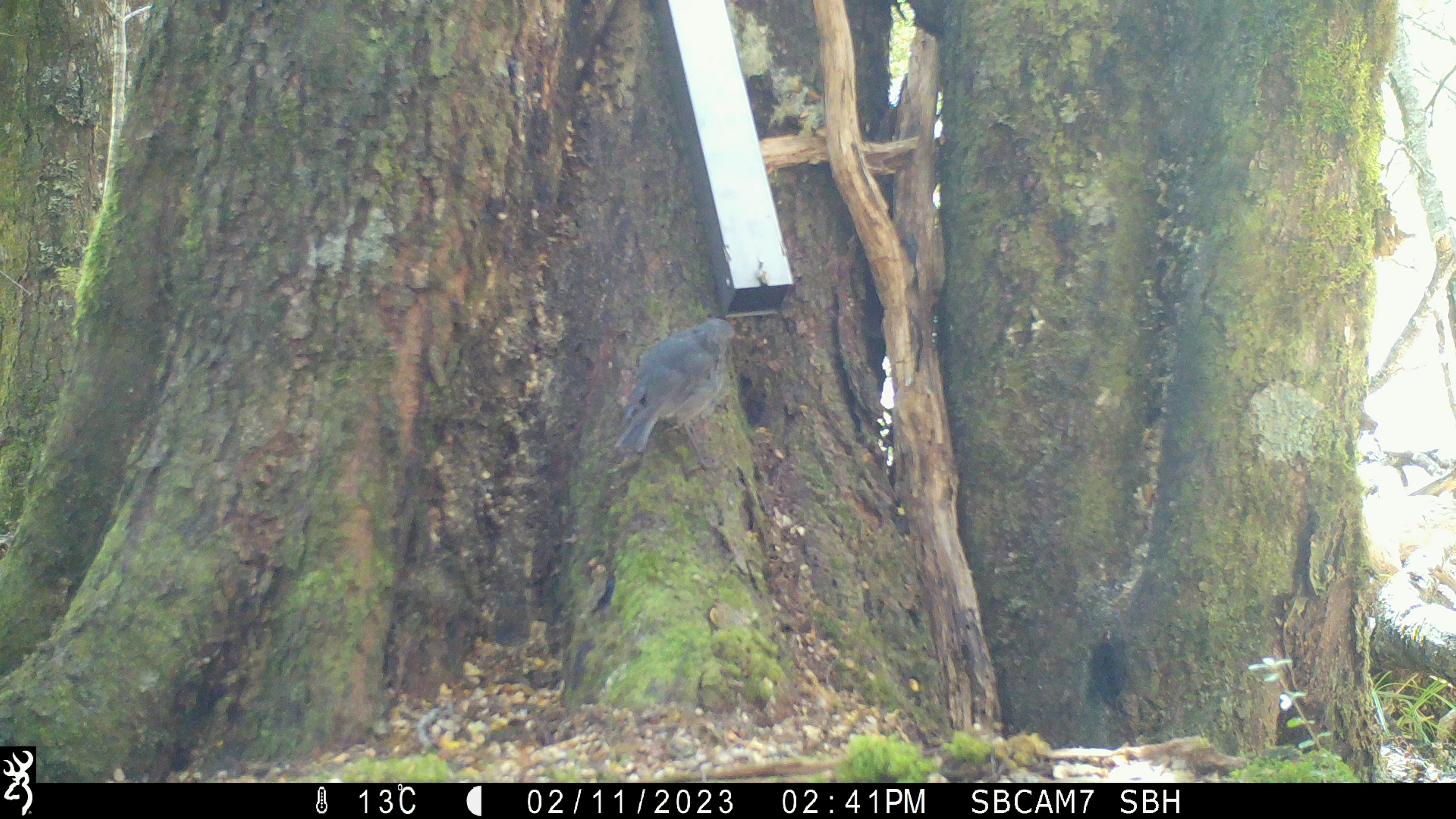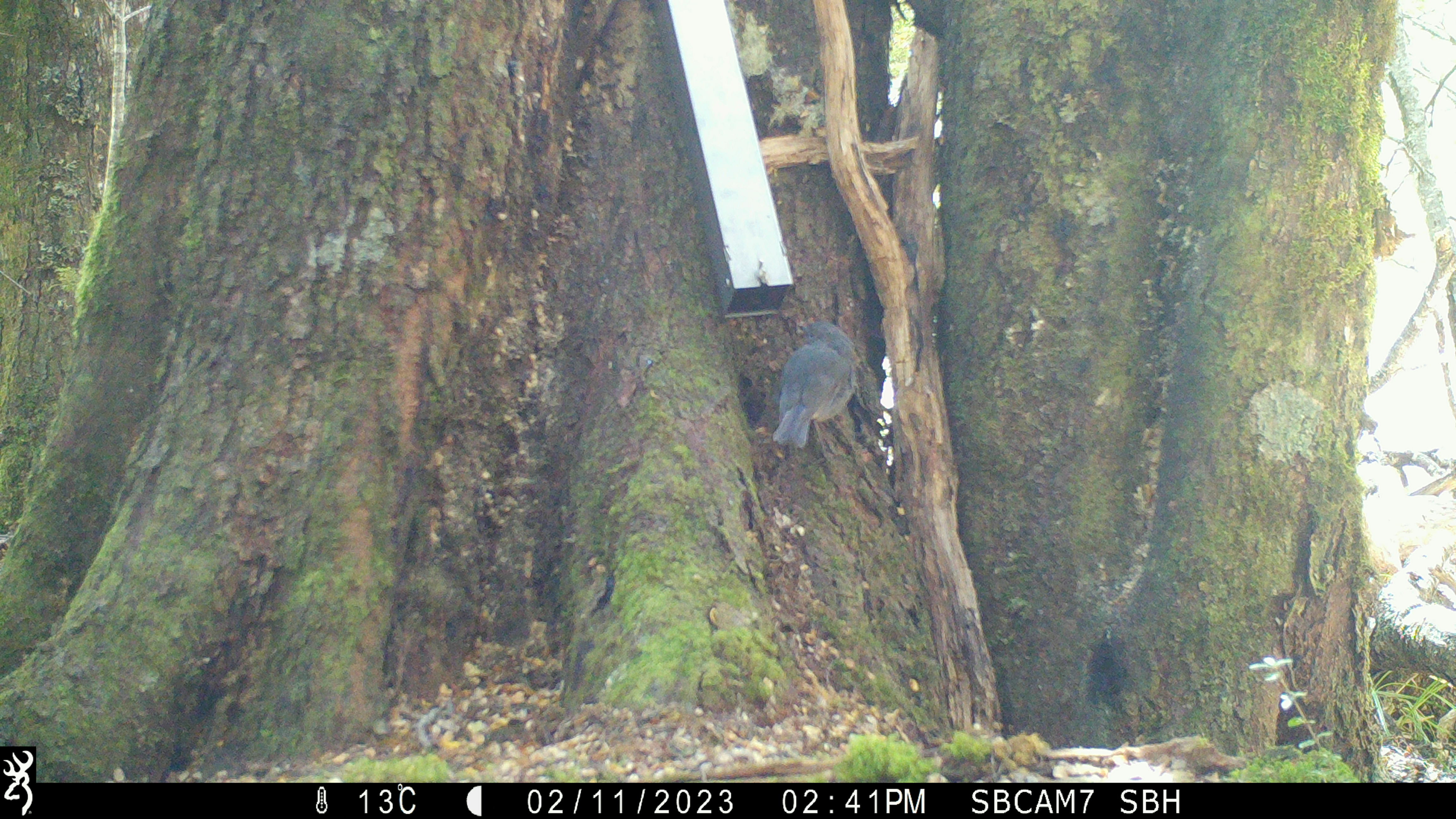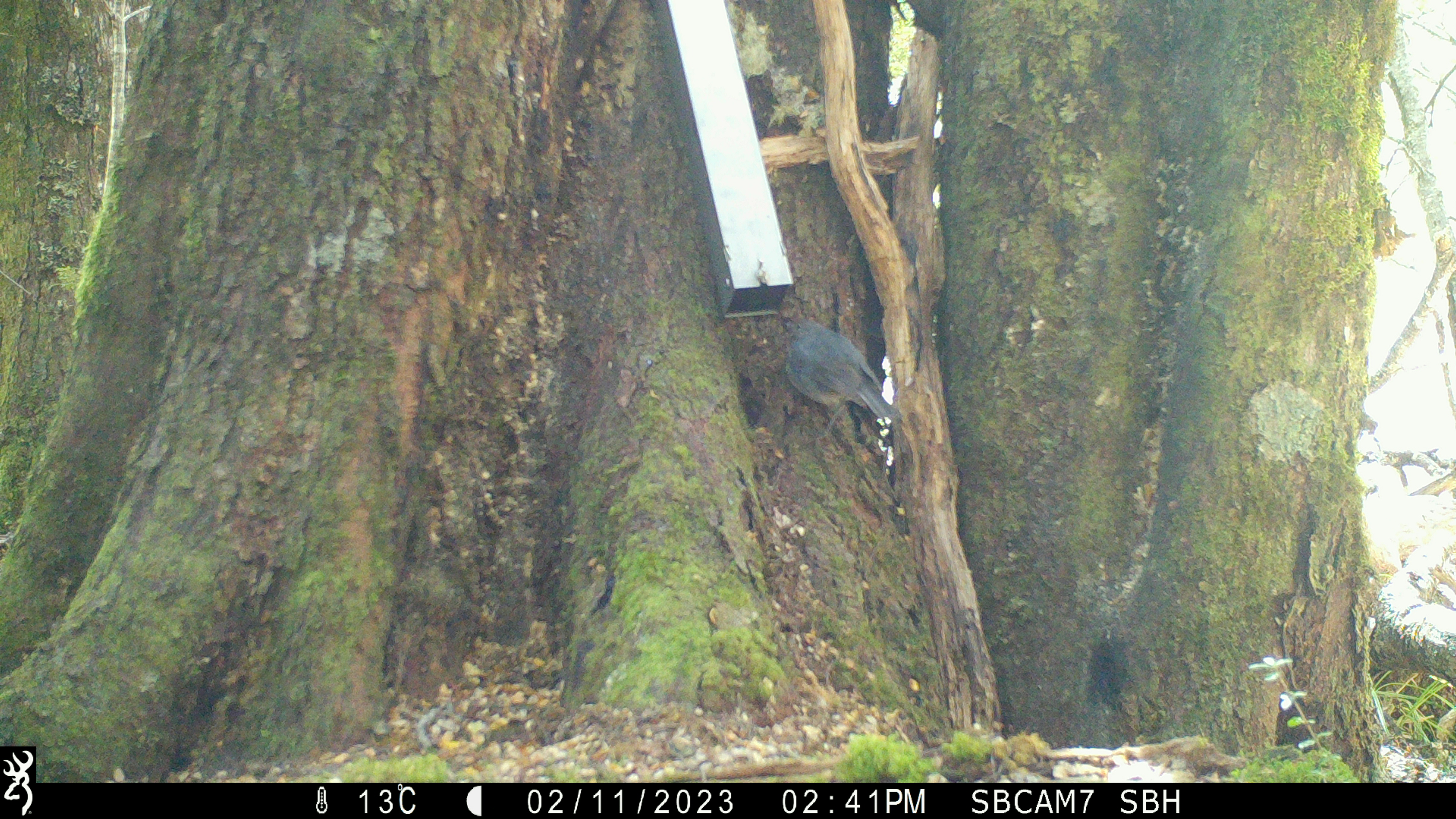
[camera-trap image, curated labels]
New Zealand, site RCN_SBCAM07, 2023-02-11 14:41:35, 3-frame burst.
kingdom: Animalia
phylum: Chordata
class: Aves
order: Passeriformes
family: Petroicidae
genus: Petroica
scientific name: Petroica australis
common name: new zealand robin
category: robin